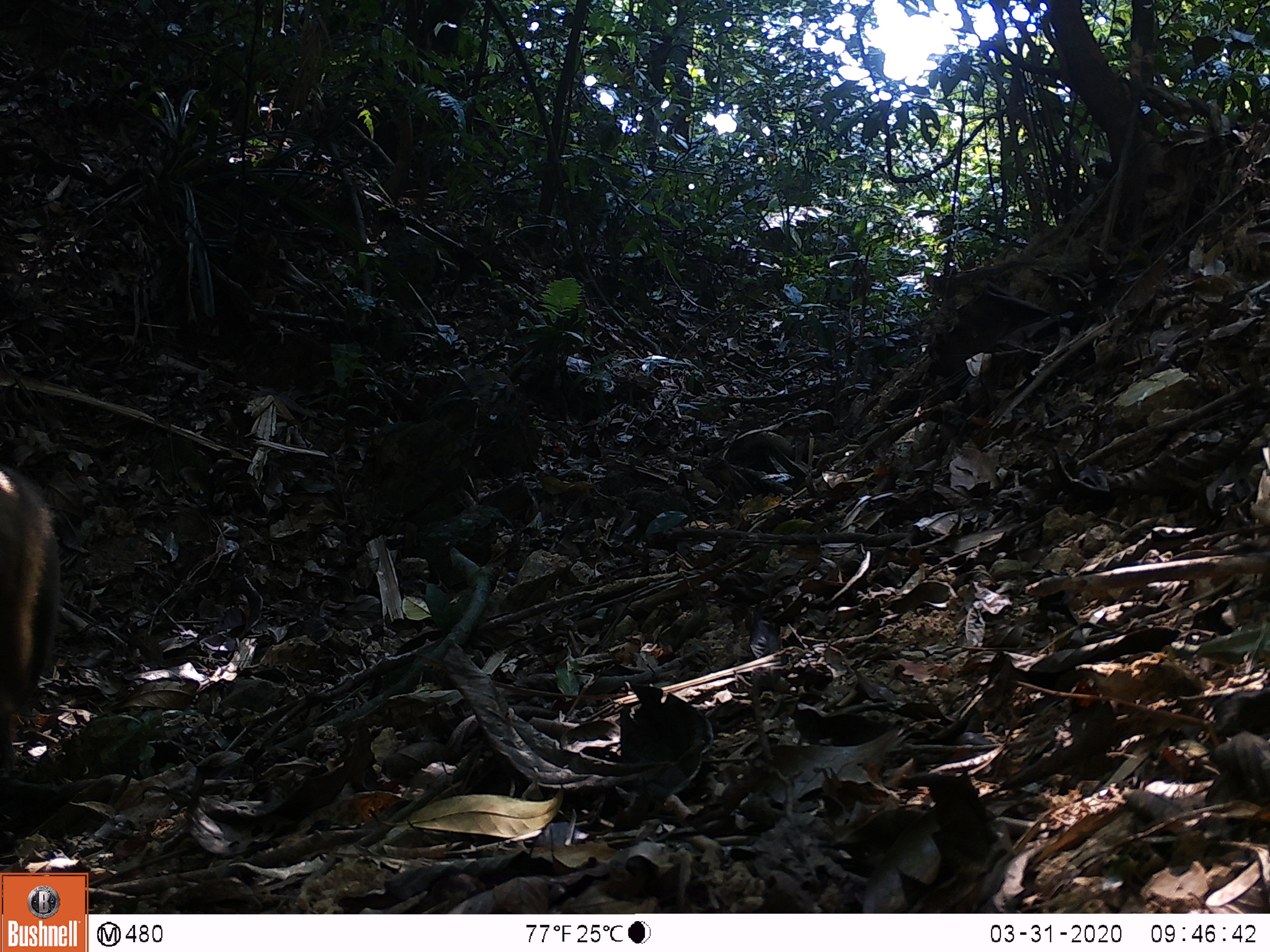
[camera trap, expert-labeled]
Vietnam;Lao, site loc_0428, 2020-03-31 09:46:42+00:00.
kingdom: Animalia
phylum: Chordata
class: Mammalia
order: Primates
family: Cercopithecidae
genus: Macaca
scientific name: Macaca nemestrina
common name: pig-tailed macaque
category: pig tailed macaque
Pig tailed macaque (pig-tailed macaque) (Macaca nemestrina). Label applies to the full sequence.